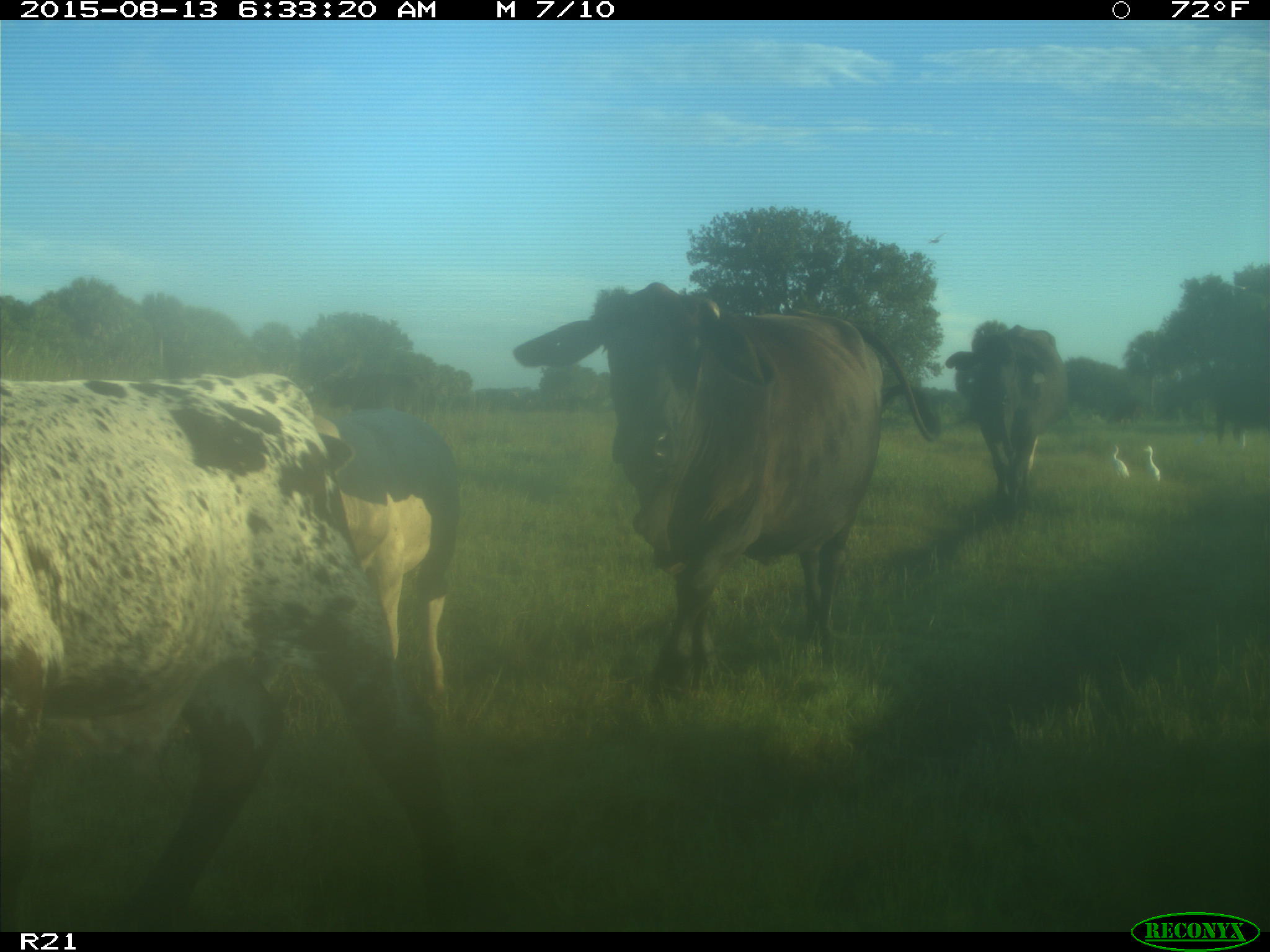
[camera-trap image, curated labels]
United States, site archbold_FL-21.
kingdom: Animalia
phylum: Chordata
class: Mammalia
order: Artiodactyla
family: Bovidae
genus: Bos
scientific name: Bos taurus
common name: domestic cow